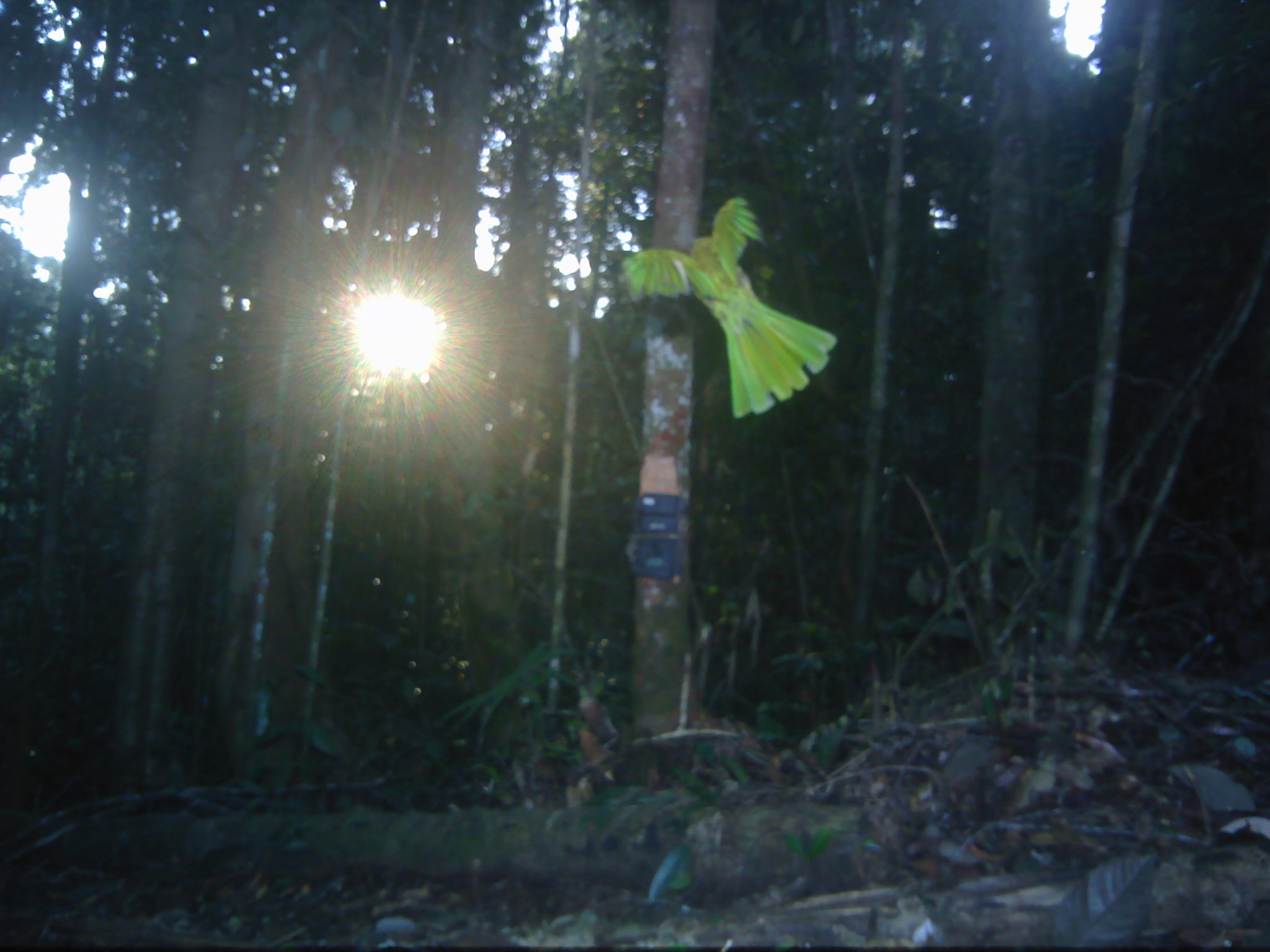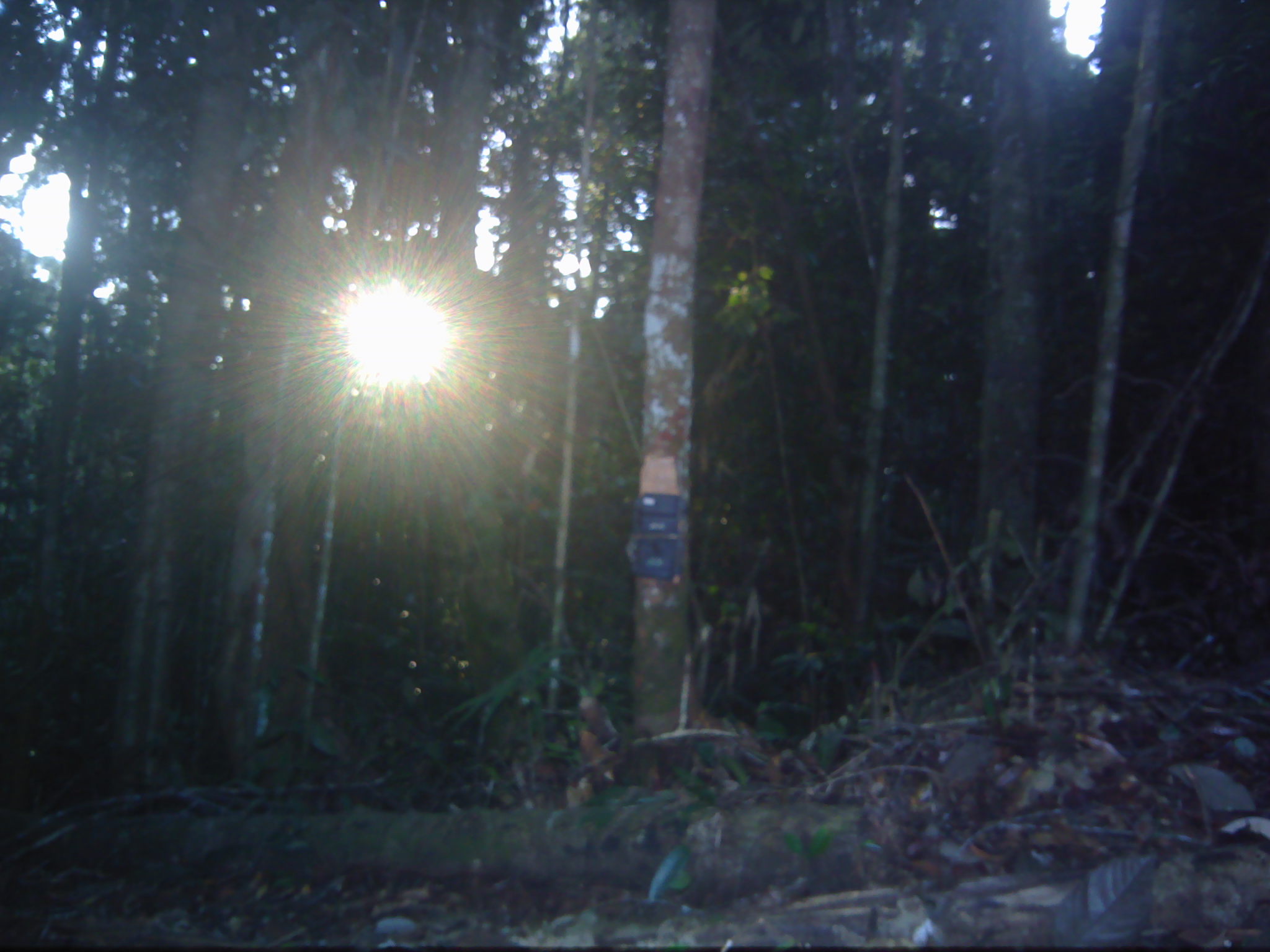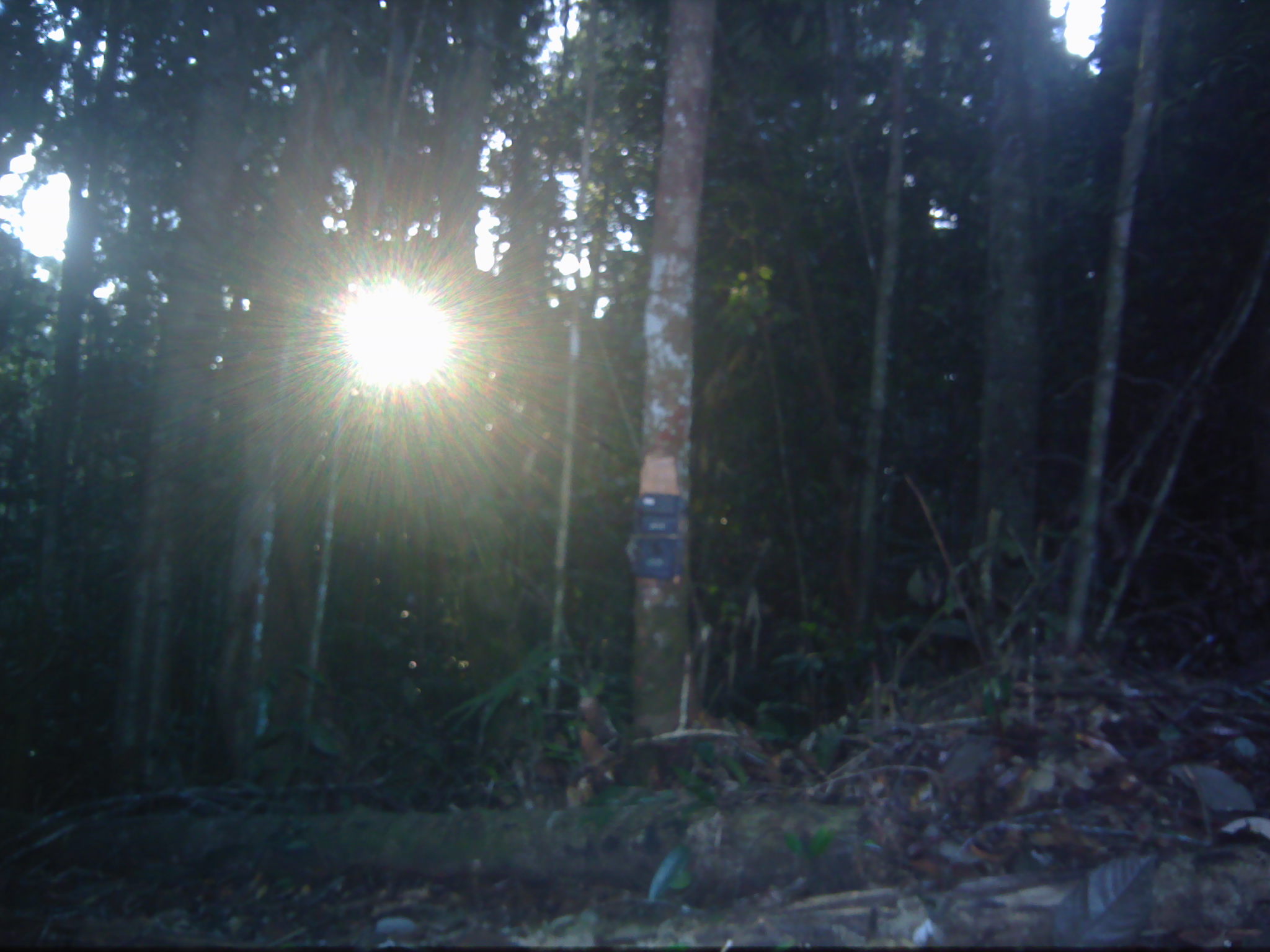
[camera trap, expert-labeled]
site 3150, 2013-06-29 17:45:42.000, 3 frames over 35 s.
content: unidentified animal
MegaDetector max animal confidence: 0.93